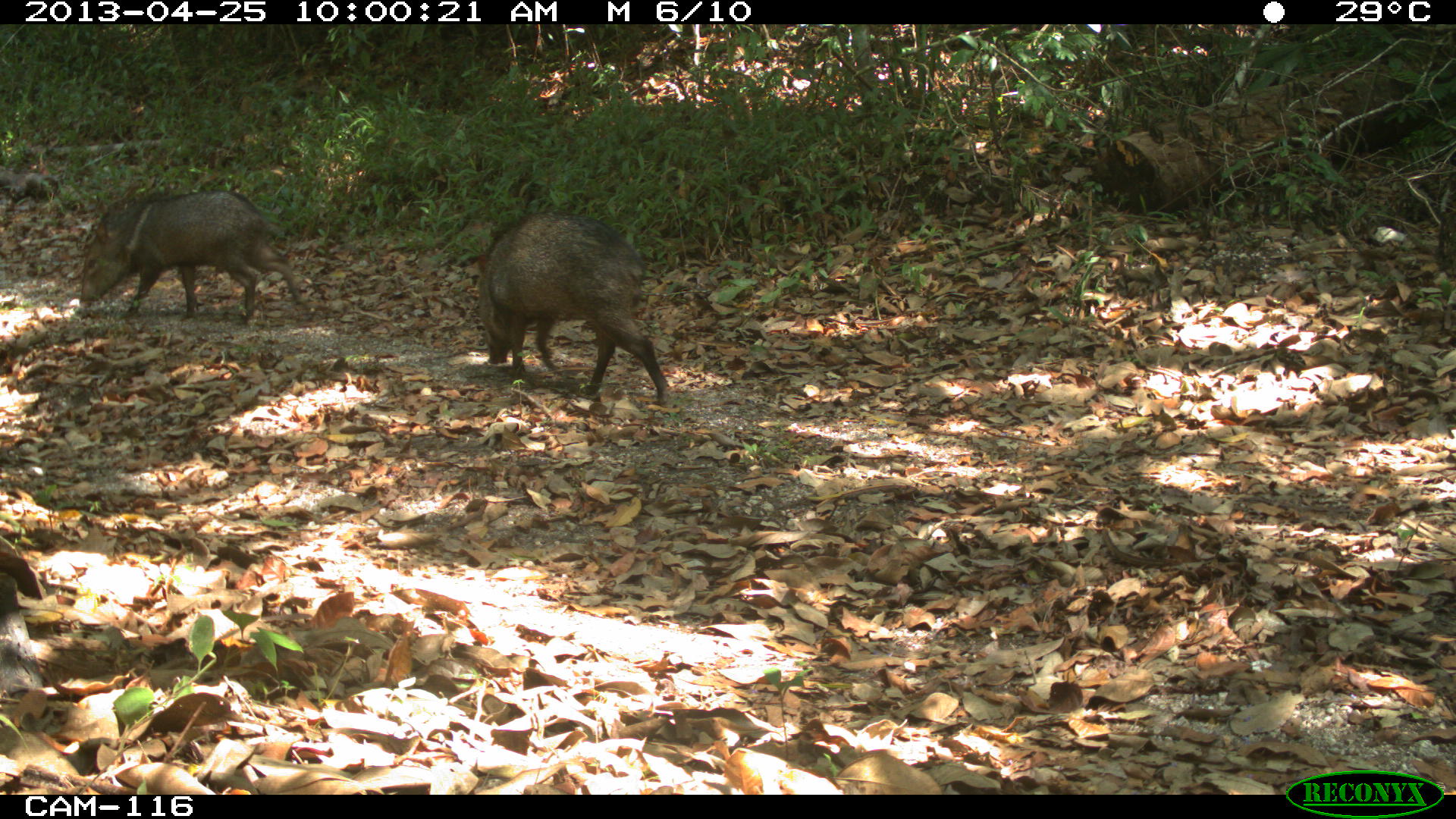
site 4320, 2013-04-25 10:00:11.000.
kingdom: Animalia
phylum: Chordata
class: Mammalia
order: Artiodactyla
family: Tayassuidae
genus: Pecari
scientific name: Pecari tajacu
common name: collared peccary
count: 3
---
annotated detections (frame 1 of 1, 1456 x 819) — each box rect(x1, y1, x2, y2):
pecari tajacu: rect(474, 212, 669, 403); rect(78, 188, 302, 323)